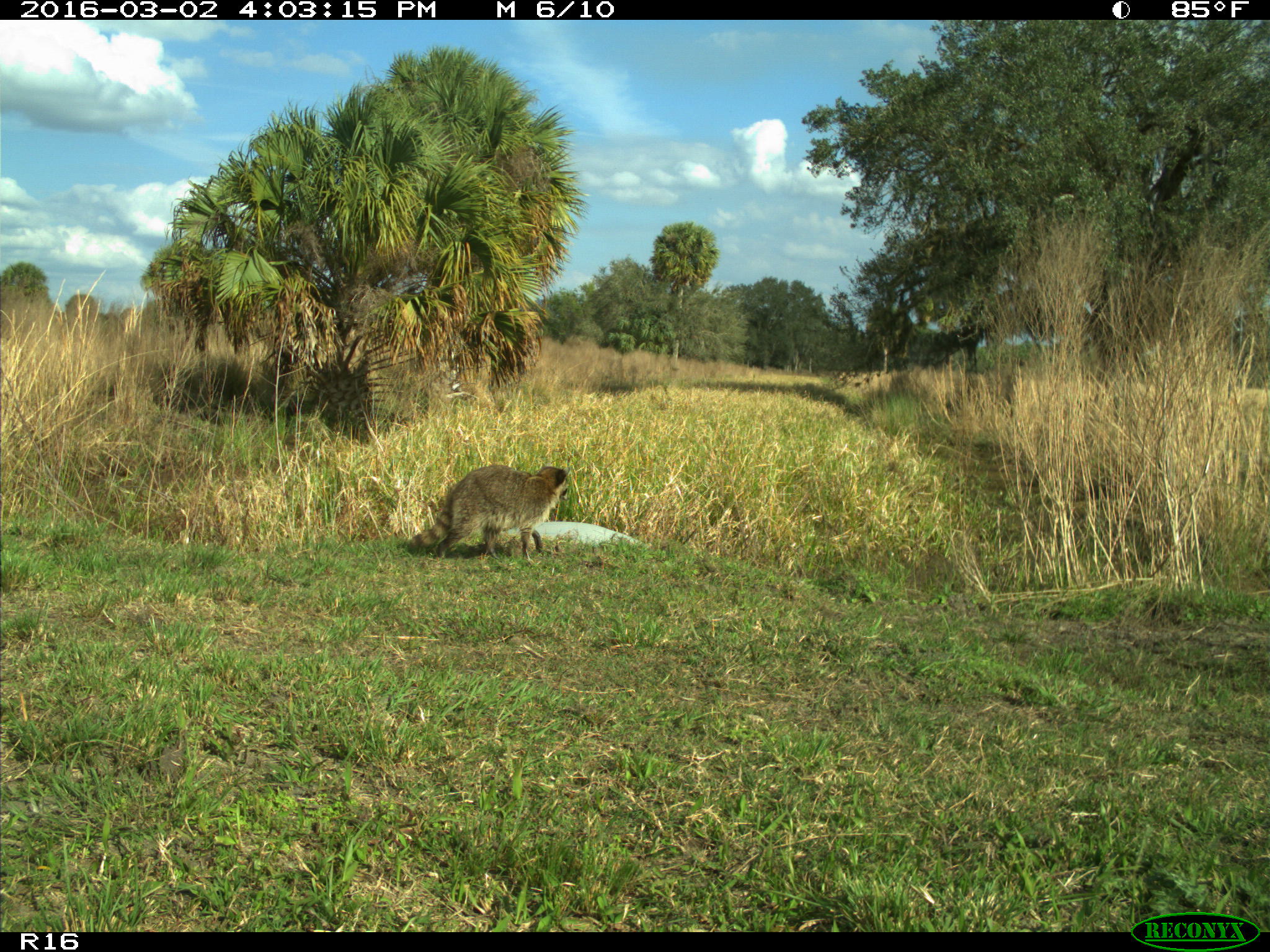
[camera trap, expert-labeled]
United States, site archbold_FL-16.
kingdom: Animalia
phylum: Chordata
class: Mammalia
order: Carnivora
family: Procyonidae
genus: Procyon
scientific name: Procyon lotor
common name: common raccoon